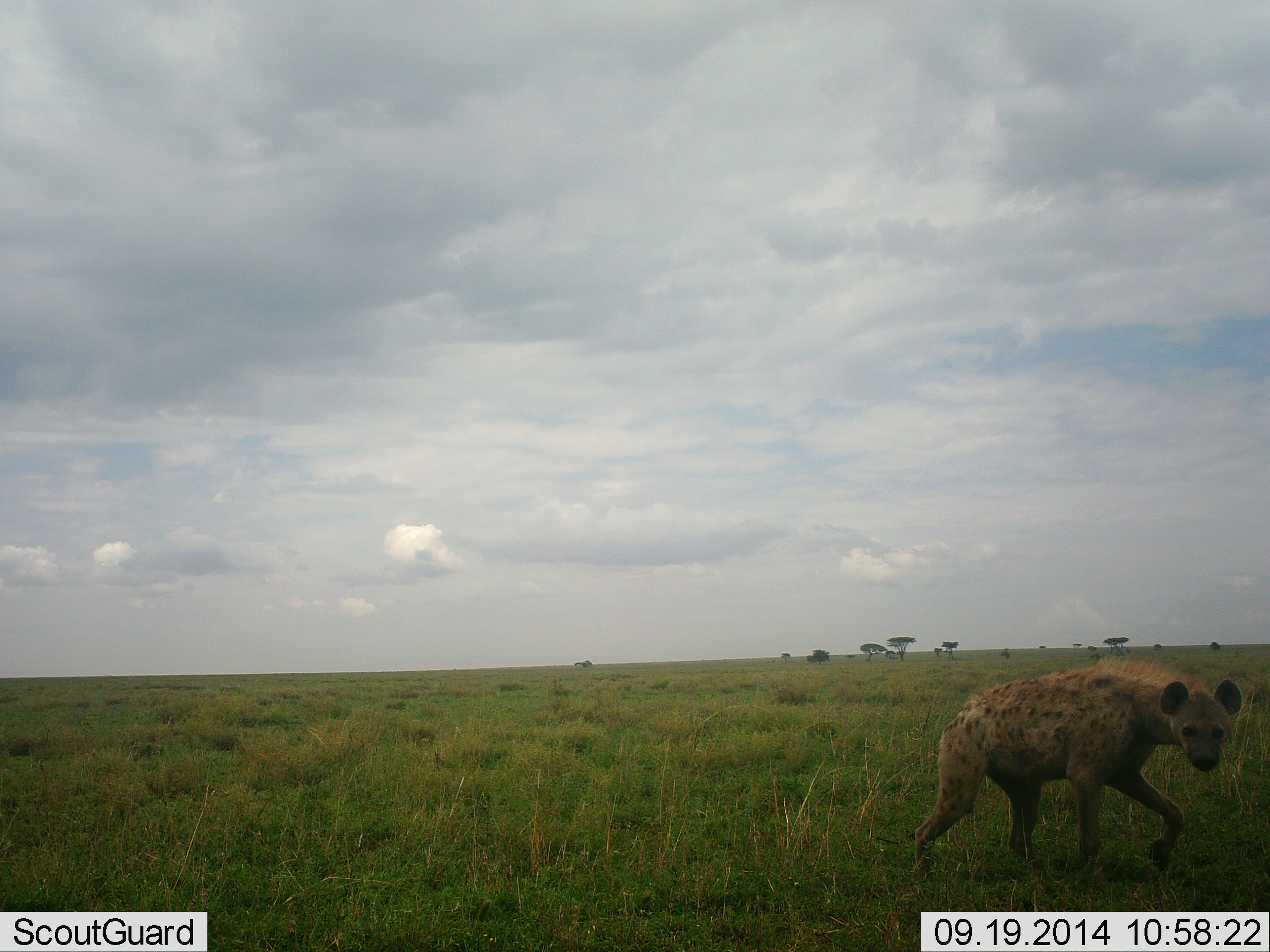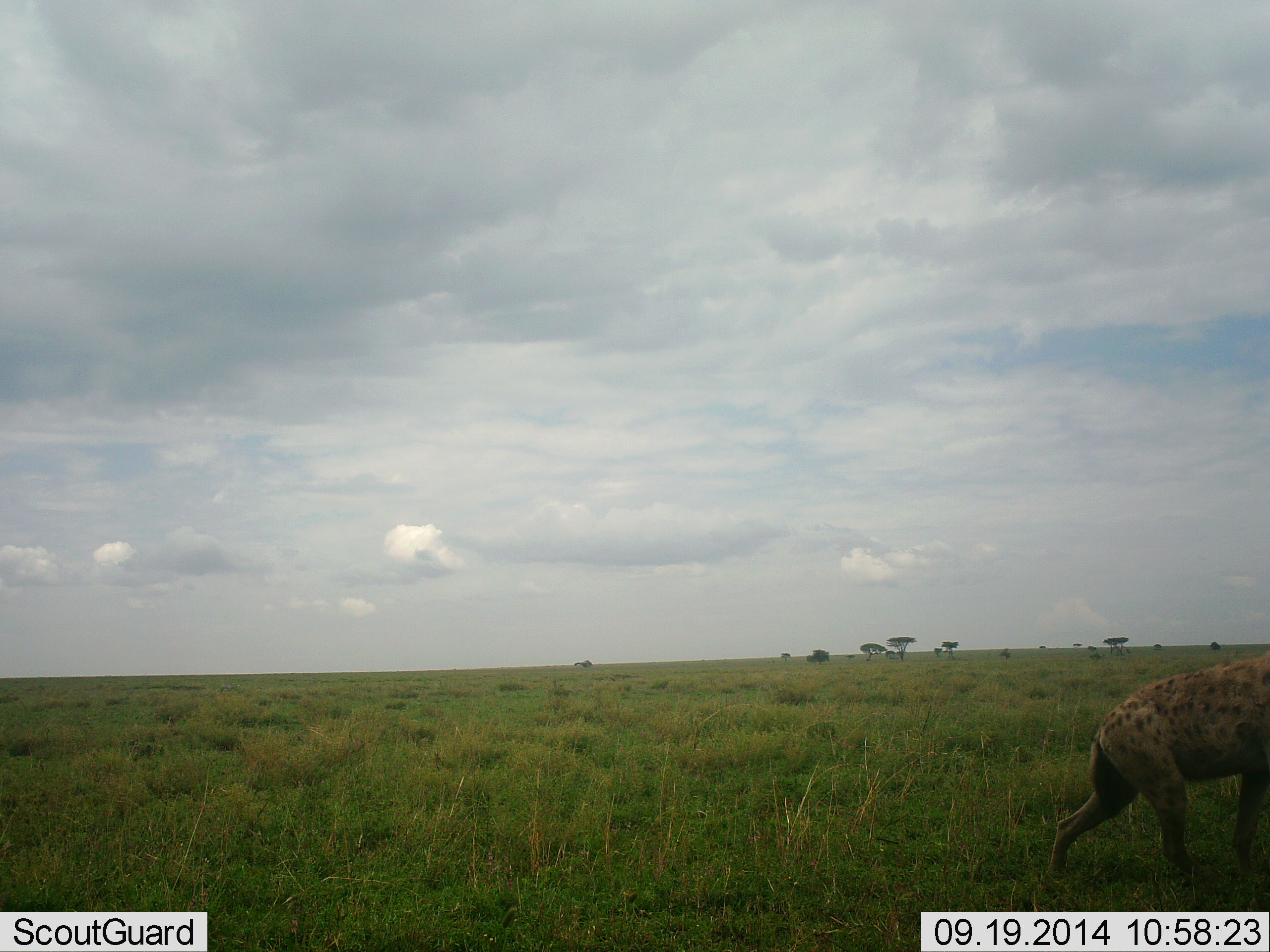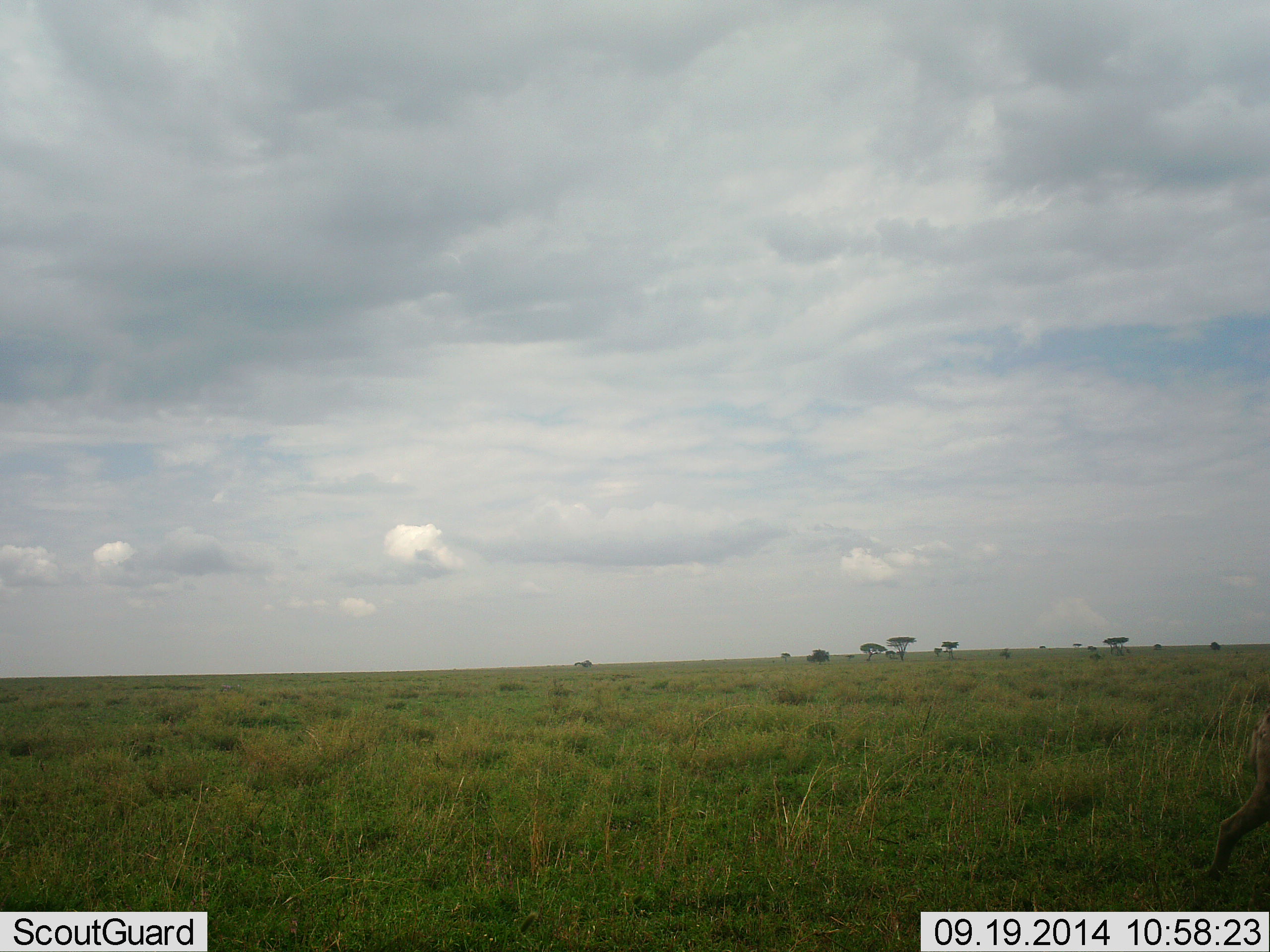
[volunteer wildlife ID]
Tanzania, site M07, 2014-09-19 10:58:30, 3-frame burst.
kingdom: Animalia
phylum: Chordata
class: Mammalia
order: Carnivora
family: Hyaenidae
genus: Crocuta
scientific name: Crocuta crocuta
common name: spotted hyena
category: hyenaspotted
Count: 1.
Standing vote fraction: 0%.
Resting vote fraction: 0%.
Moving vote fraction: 100%.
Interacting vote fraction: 0%.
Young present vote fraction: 0%.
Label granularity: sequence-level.